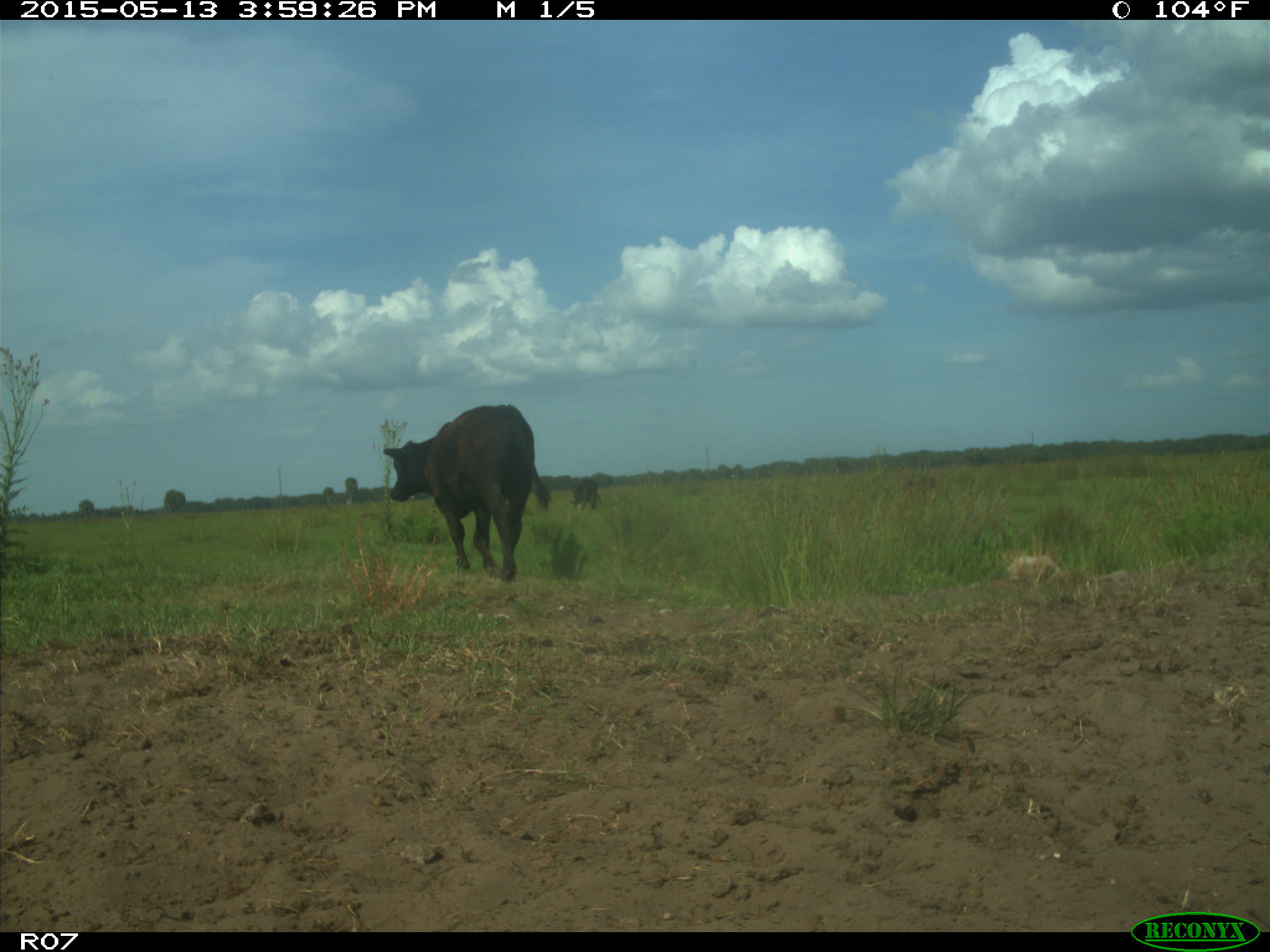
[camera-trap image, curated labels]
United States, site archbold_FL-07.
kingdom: Animalia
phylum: Chordata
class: Mammalia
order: Artiodactyla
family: Bovidae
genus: Bos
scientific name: Bos taurus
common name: domestic cow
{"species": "Bos taurus (domestic cow)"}